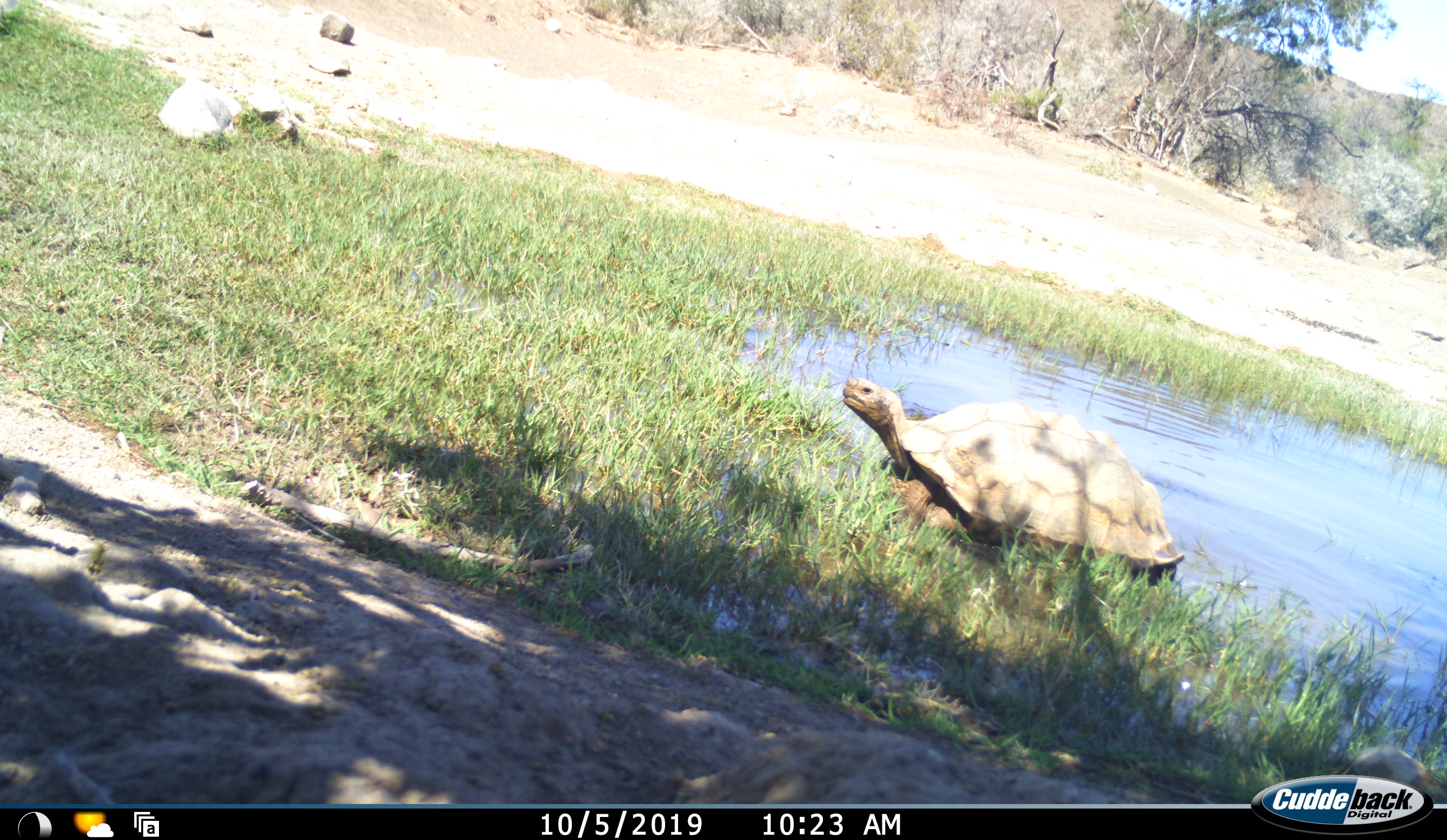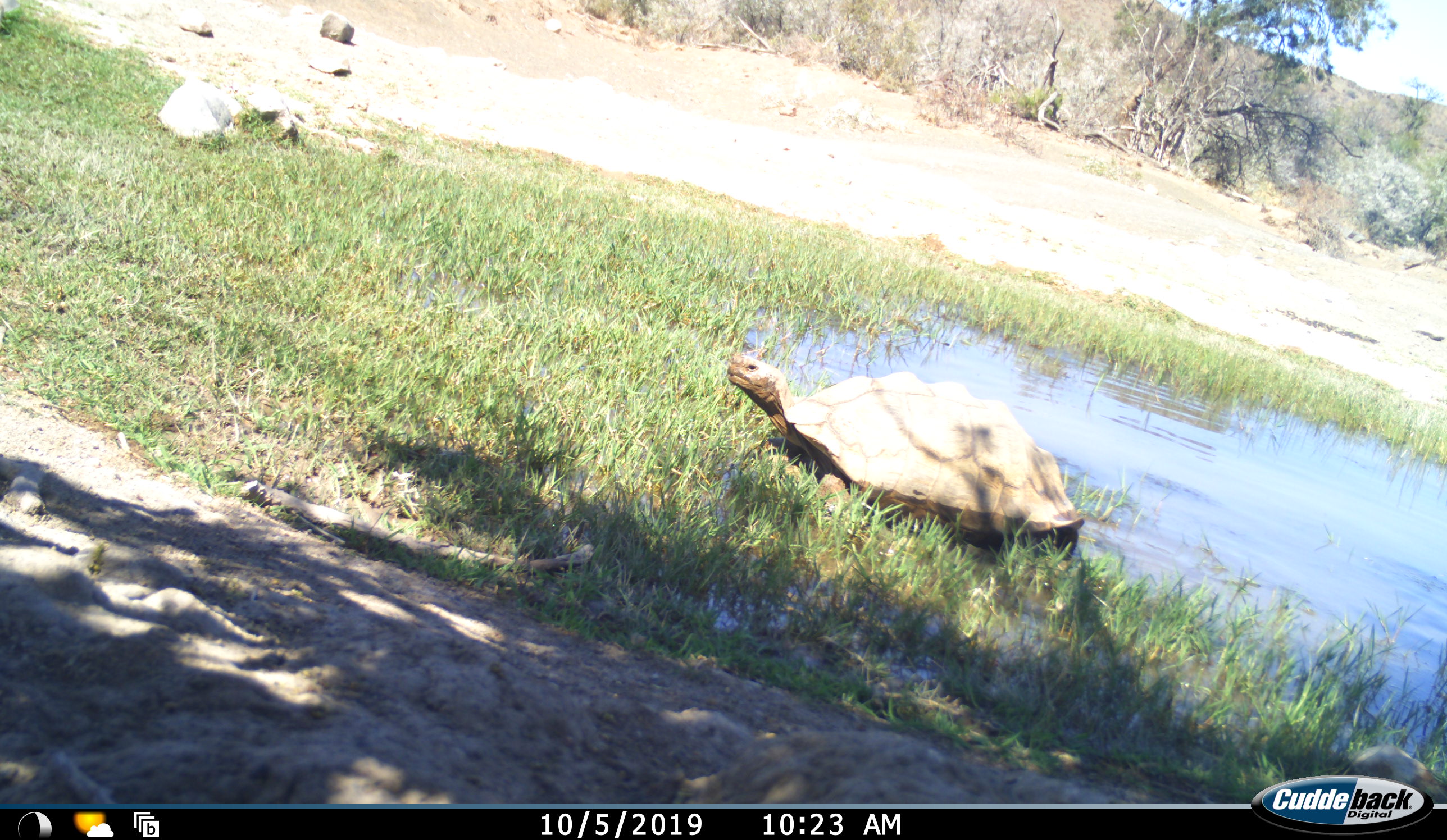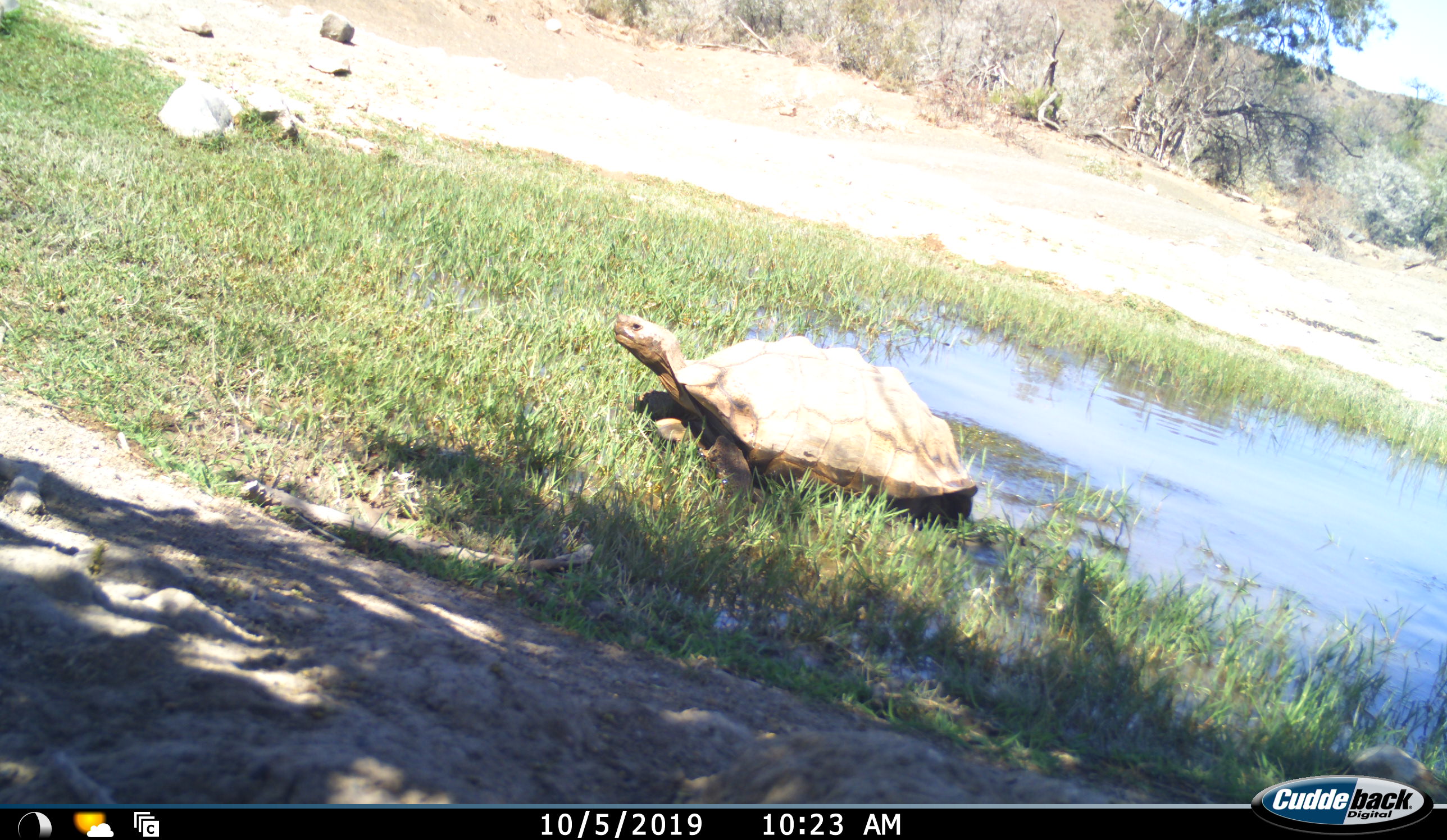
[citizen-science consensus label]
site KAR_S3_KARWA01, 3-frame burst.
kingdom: Animalia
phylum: Chordata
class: Reptilia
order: Testudines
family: Testudinidae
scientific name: Testudinidae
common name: tortoise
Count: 1.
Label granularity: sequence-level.